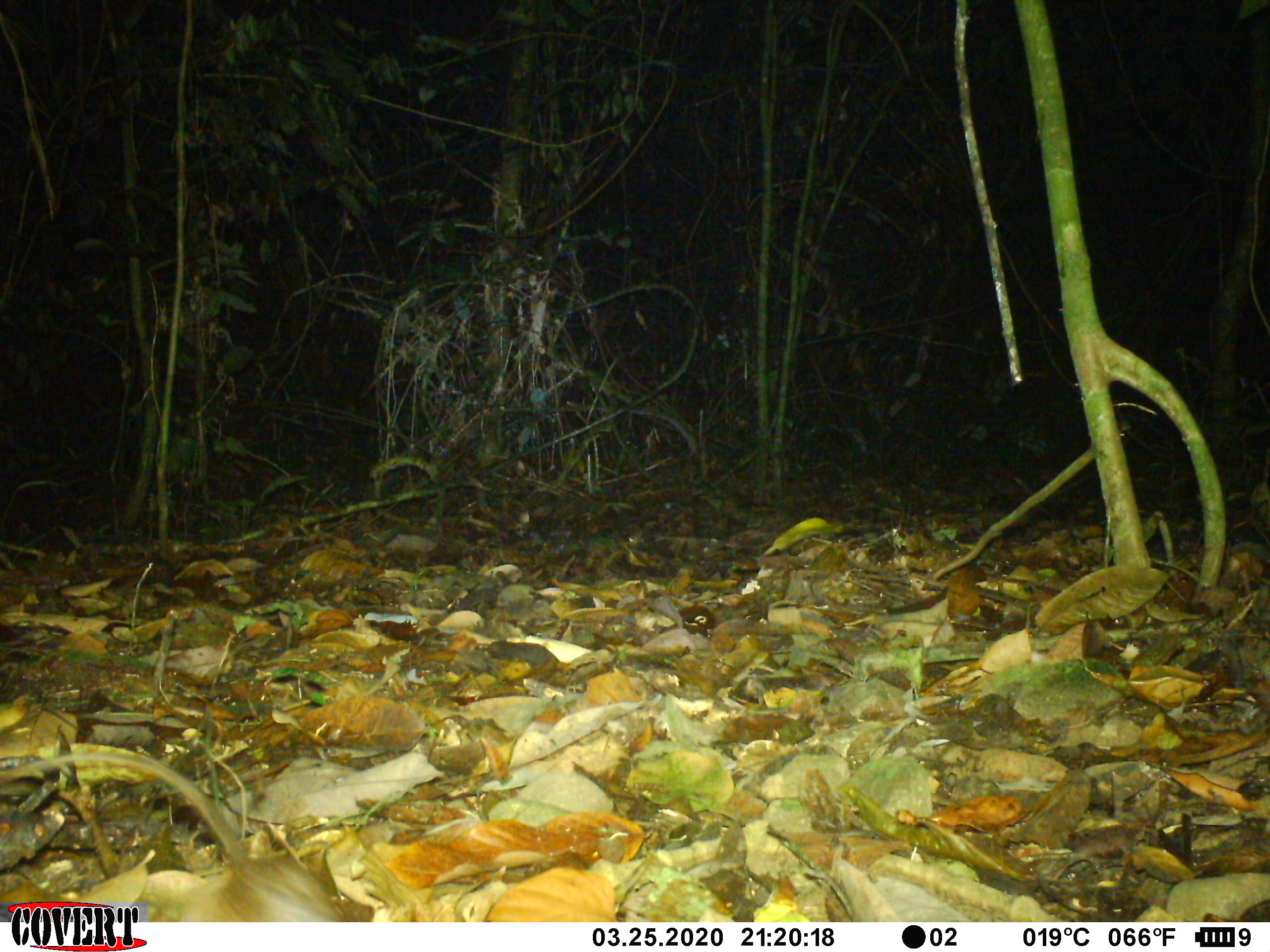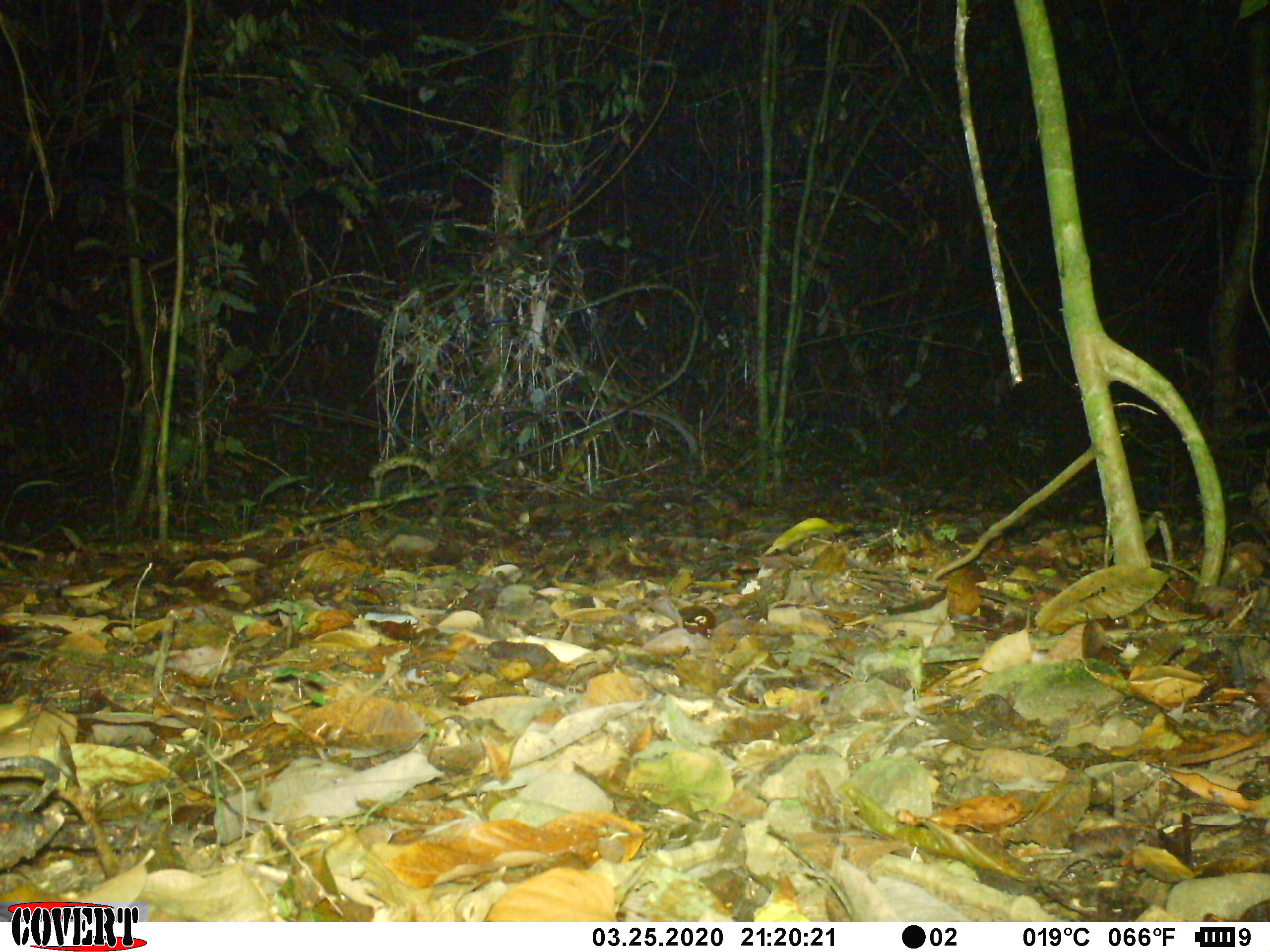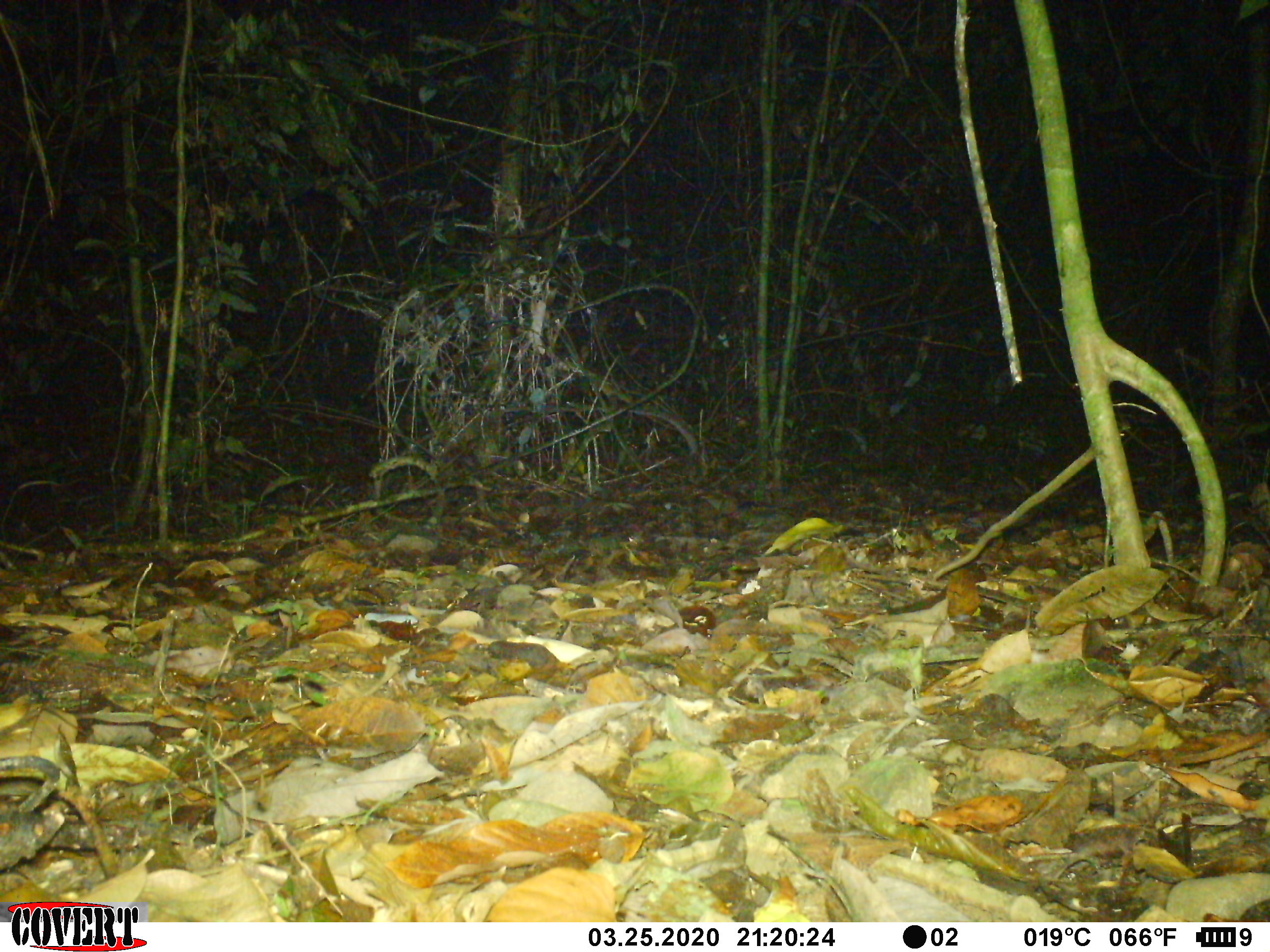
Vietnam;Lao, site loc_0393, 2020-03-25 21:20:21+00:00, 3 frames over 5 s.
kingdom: Animalia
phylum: Chordata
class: Mammalia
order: Rodentia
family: Muridae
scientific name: Muridae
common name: old-world mice and rats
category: unidentified murid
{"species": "unidentified murid (old-world mice and rats) (Muridae)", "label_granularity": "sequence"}